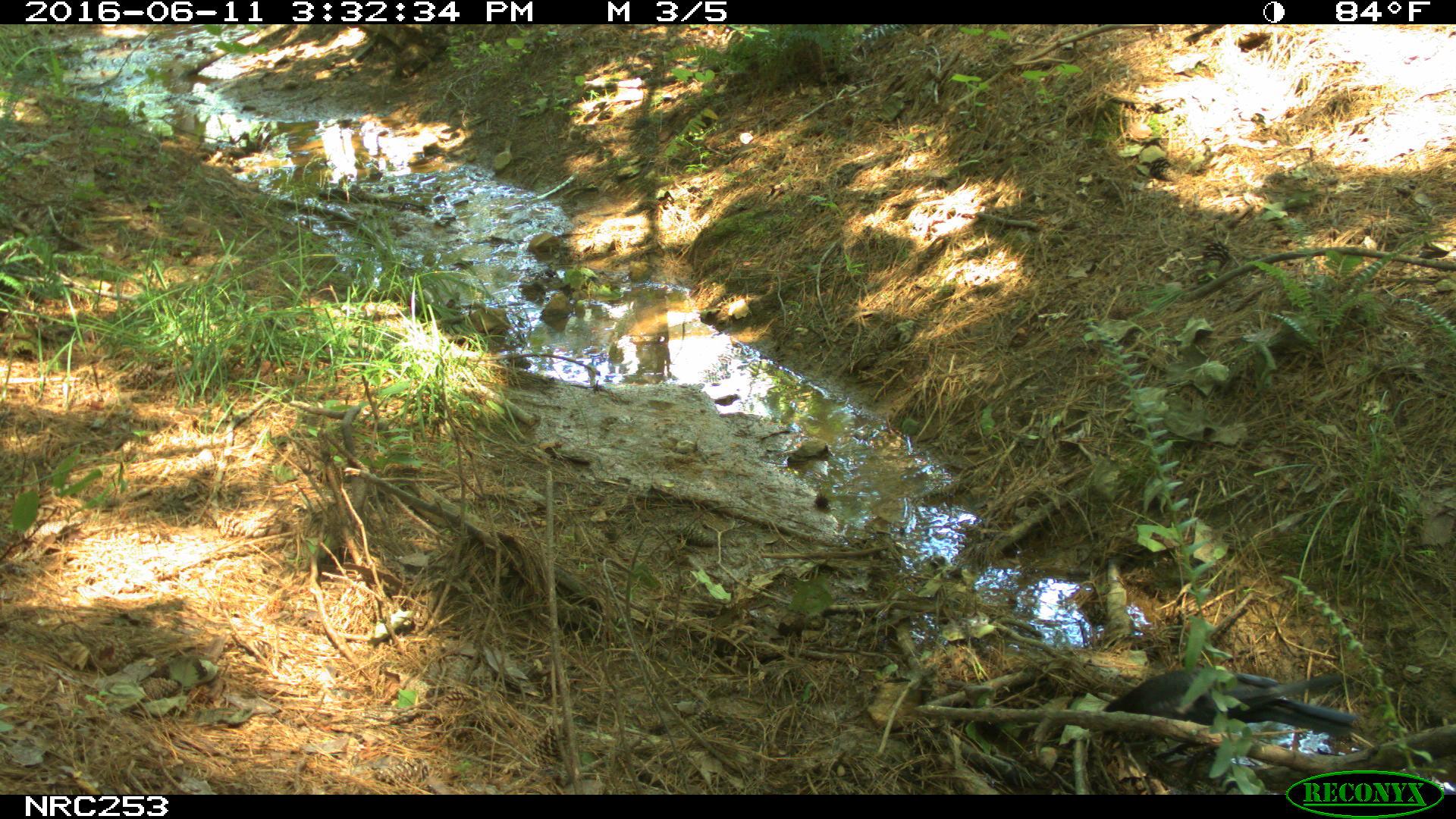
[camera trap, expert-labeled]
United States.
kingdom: Animalia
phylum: Chordata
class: Aves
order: Passeriformes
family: Corvidae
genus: Corvus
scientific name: Corvus brachyrhynchos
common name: american crow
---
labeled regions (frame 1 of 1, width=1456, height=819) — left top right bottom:
American Crow: 1099 645 1354 772